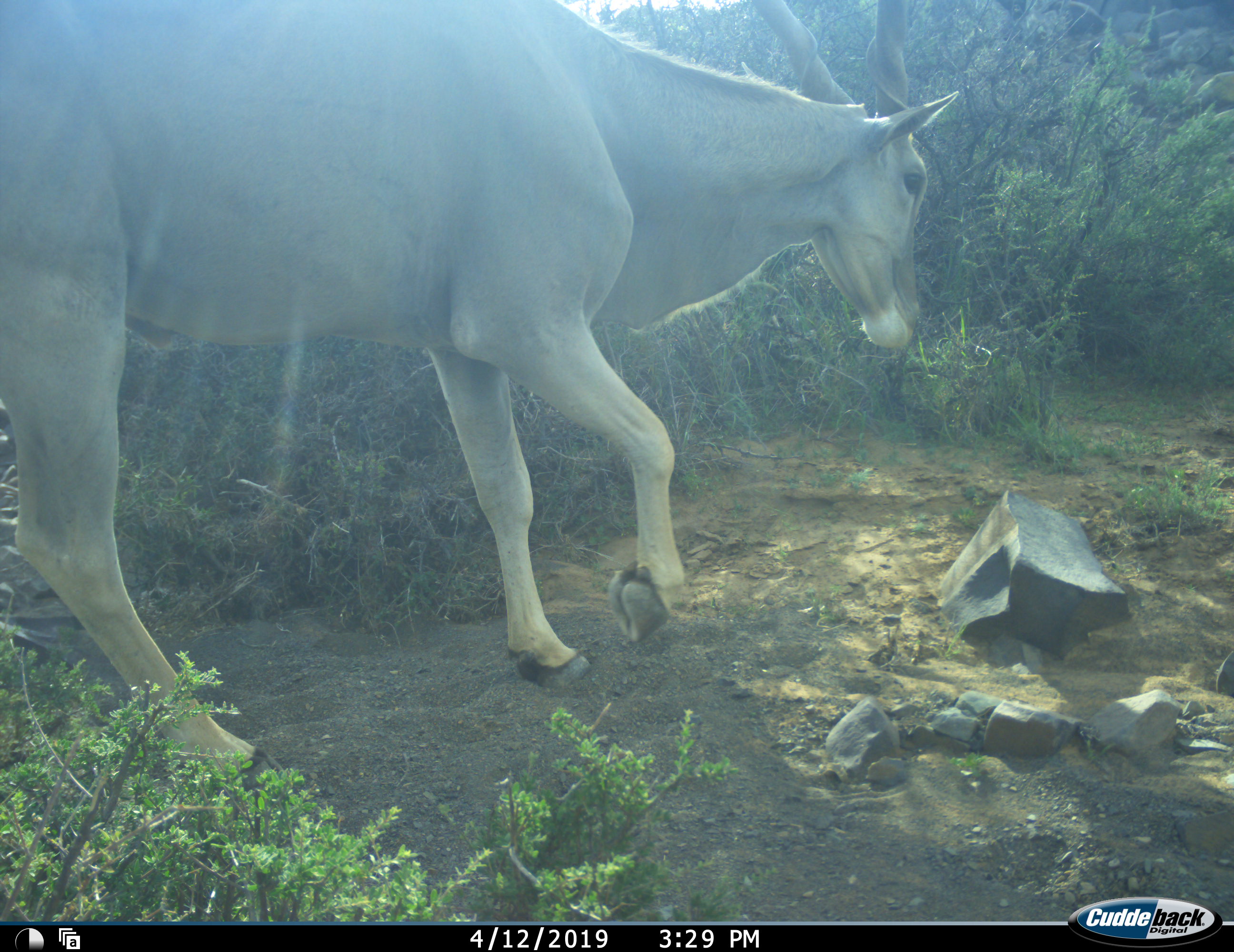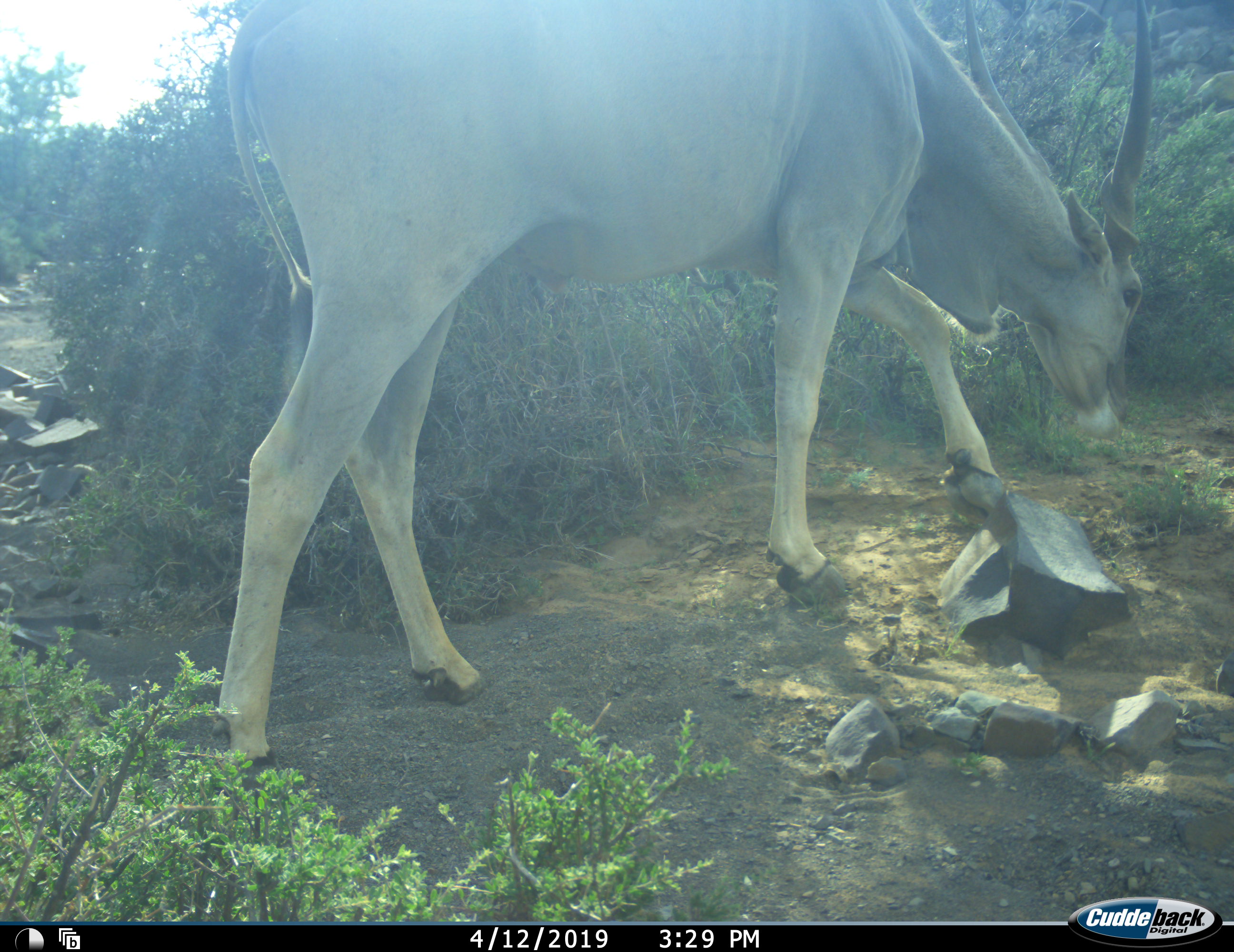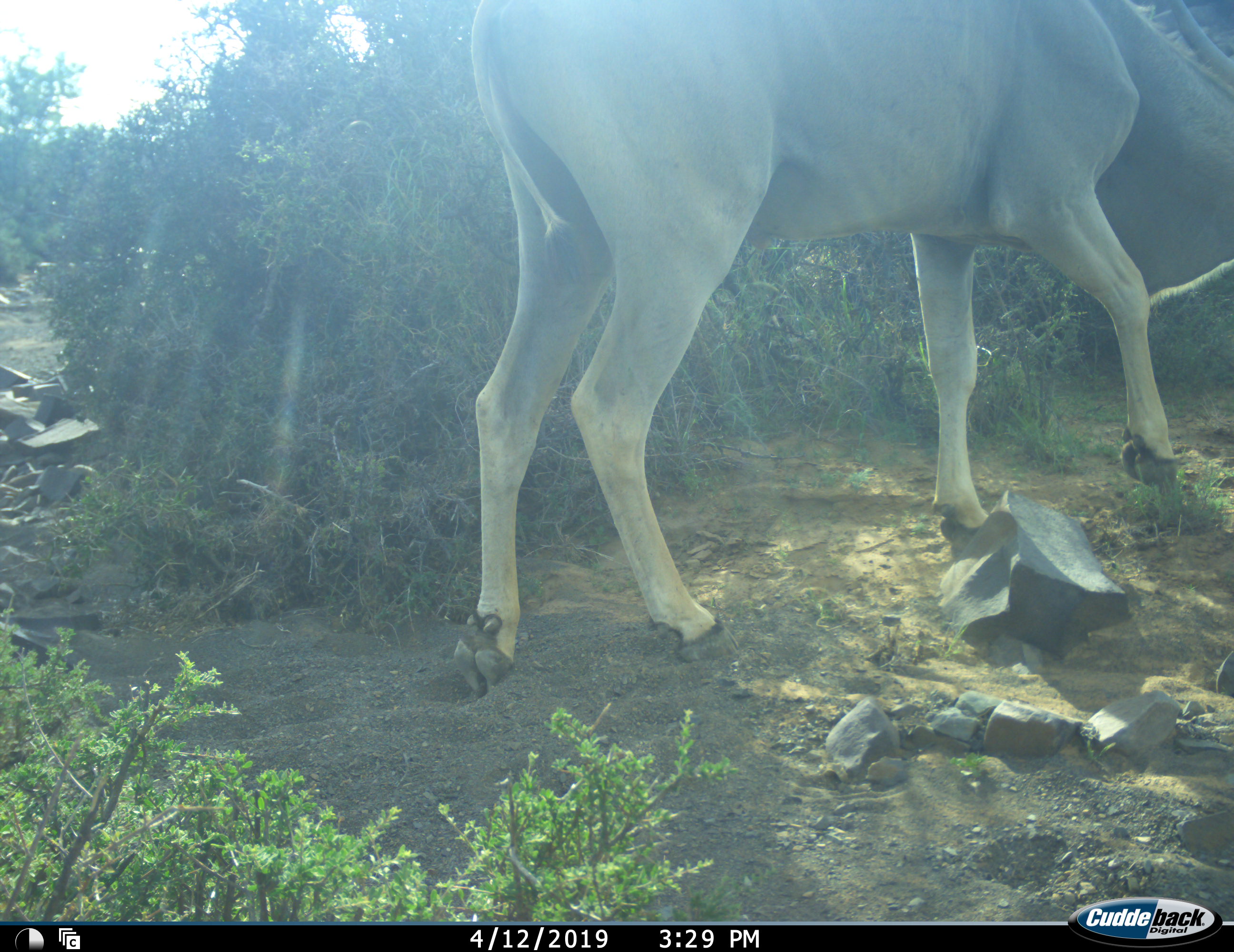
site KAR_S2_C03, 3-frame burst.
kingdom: Animalia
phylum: Chordata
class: Mammalia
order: Artiodactyla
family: Bovidae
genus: Tragelaphus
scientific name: Tragelaphus oryx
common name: eland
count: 1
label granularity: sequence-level